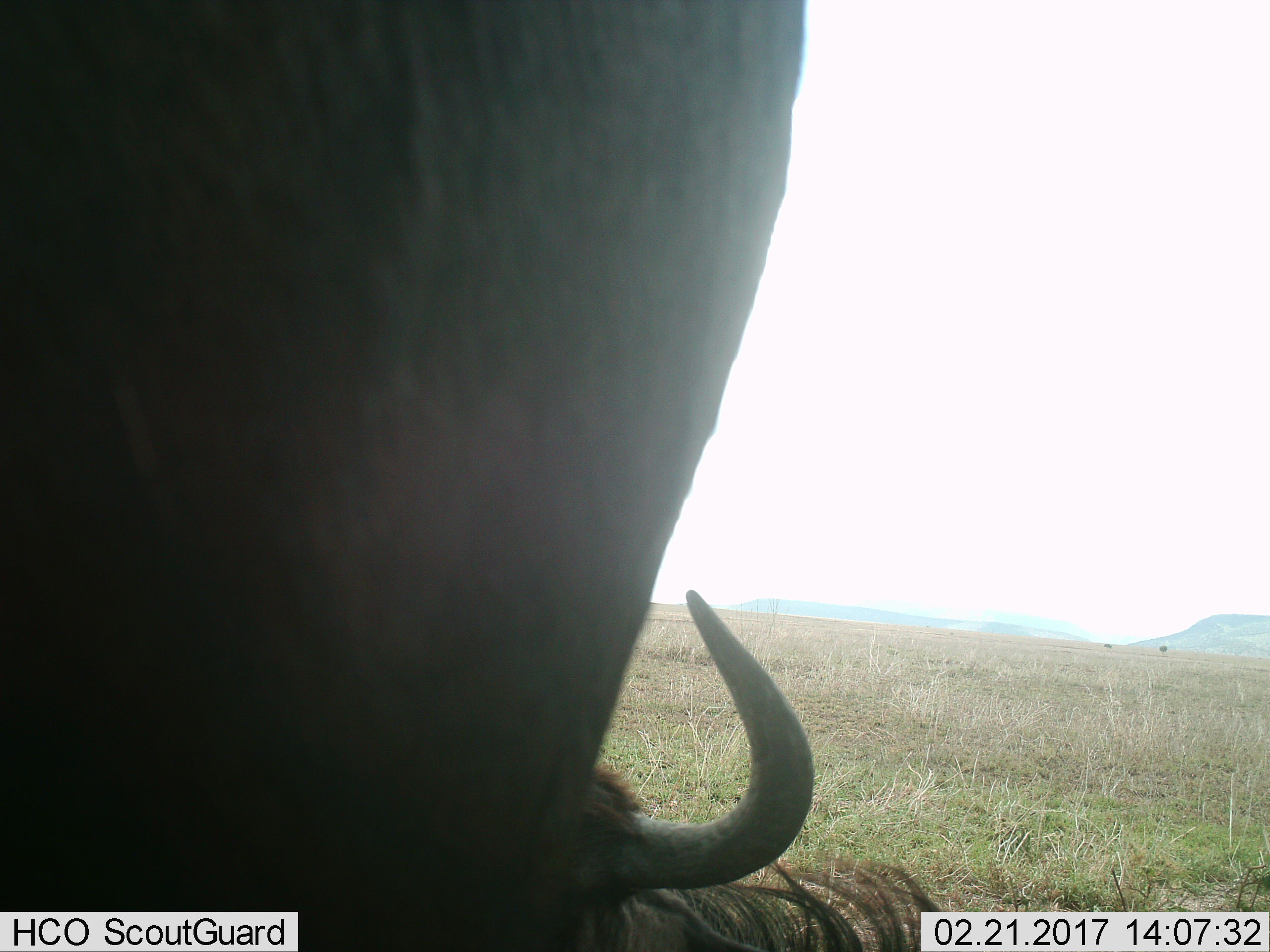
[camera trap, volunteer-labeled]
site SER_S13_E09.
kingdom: Animalia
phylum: Chordata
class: Mammalia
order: Artiodactyla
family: Bovidae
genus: Connochaetes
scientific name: Connochaetes taurinus taurinus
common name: blue wildebeest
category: wildebeestblue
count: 1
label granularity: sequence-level